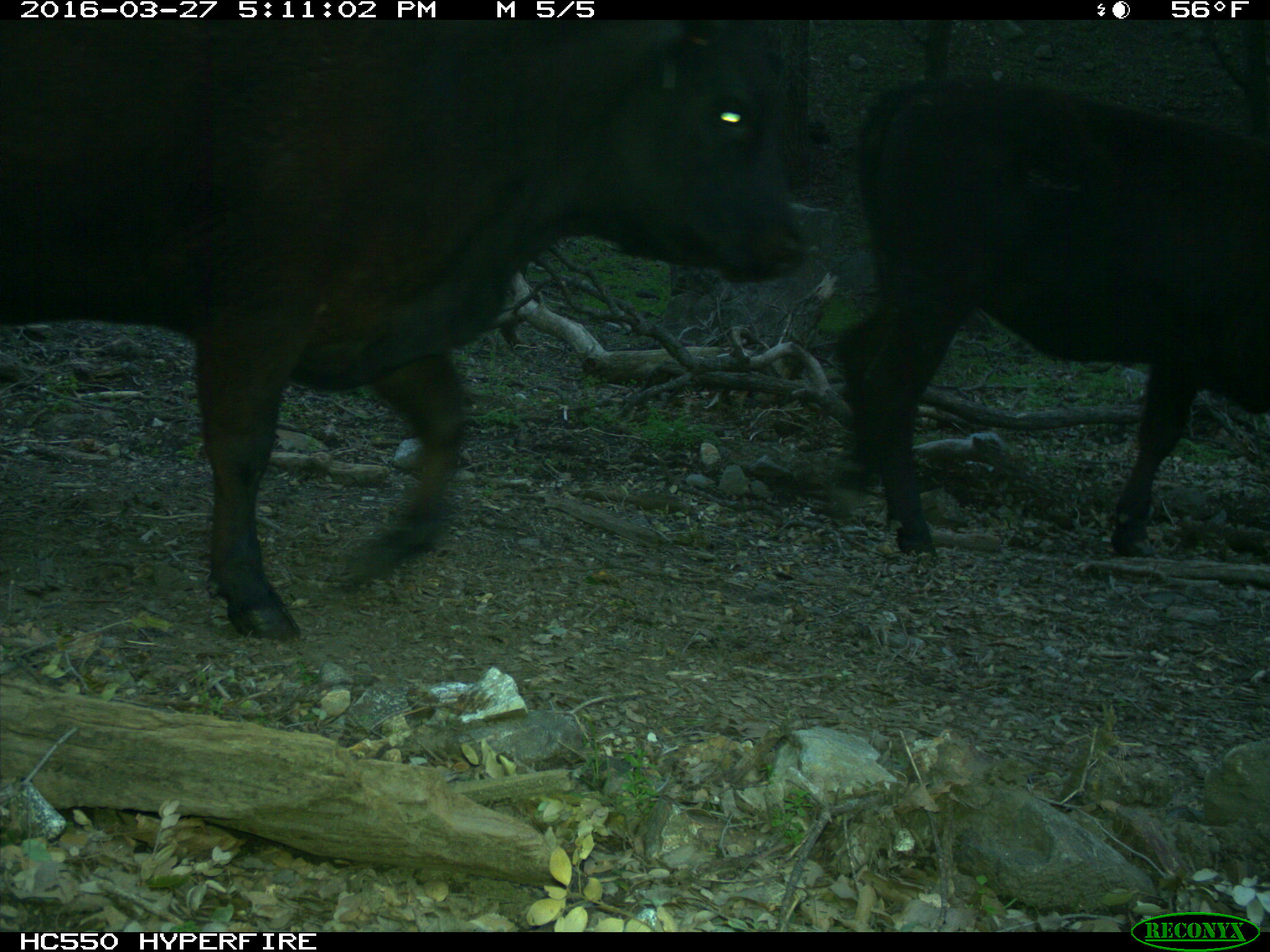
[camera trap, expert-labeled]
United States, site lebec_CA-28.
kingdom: Animalia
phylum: Chordata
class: Mammalia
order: Artiodactyla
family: Bovidae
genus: Bos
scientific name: Bos taurus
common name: domestic cow